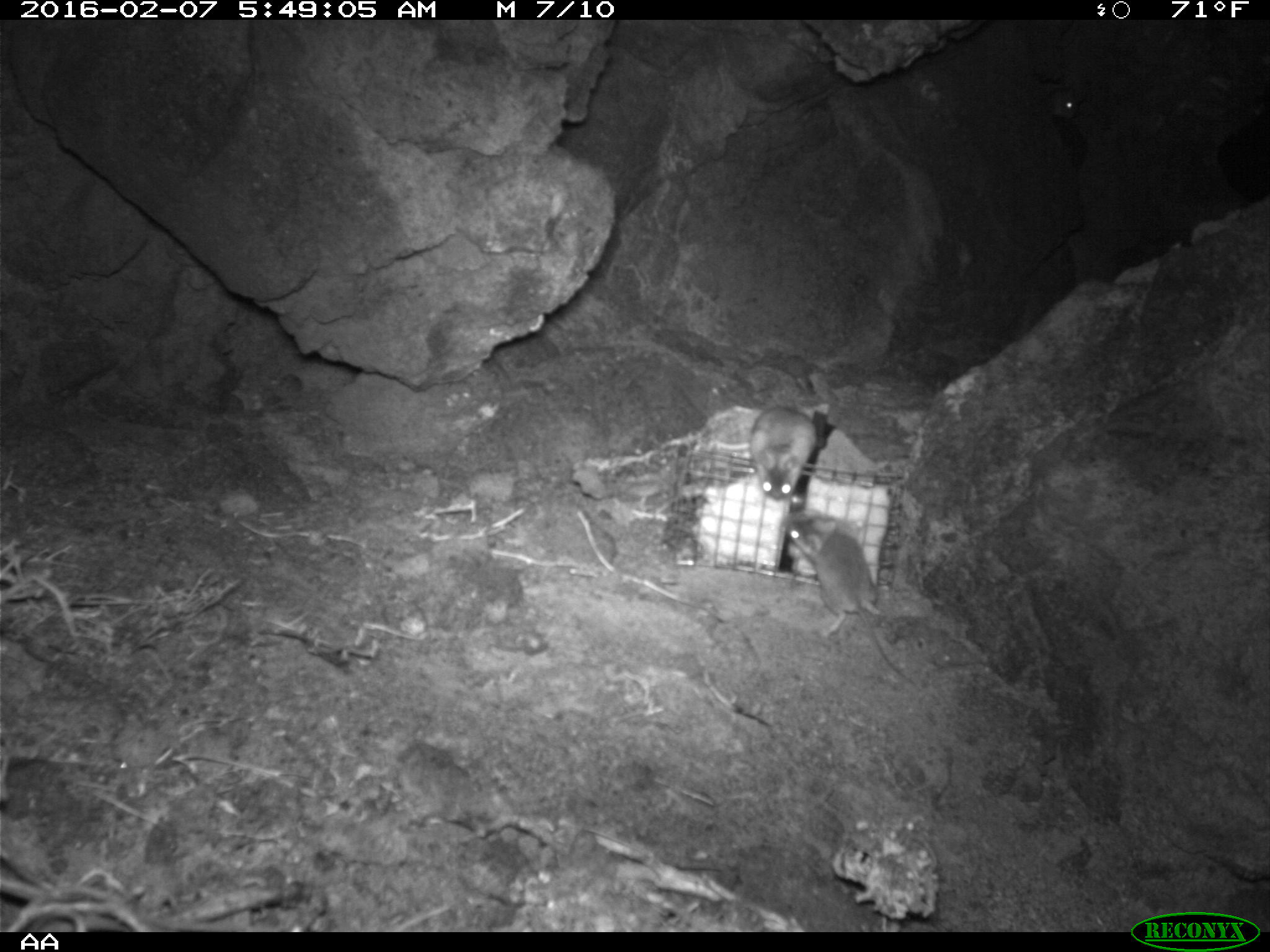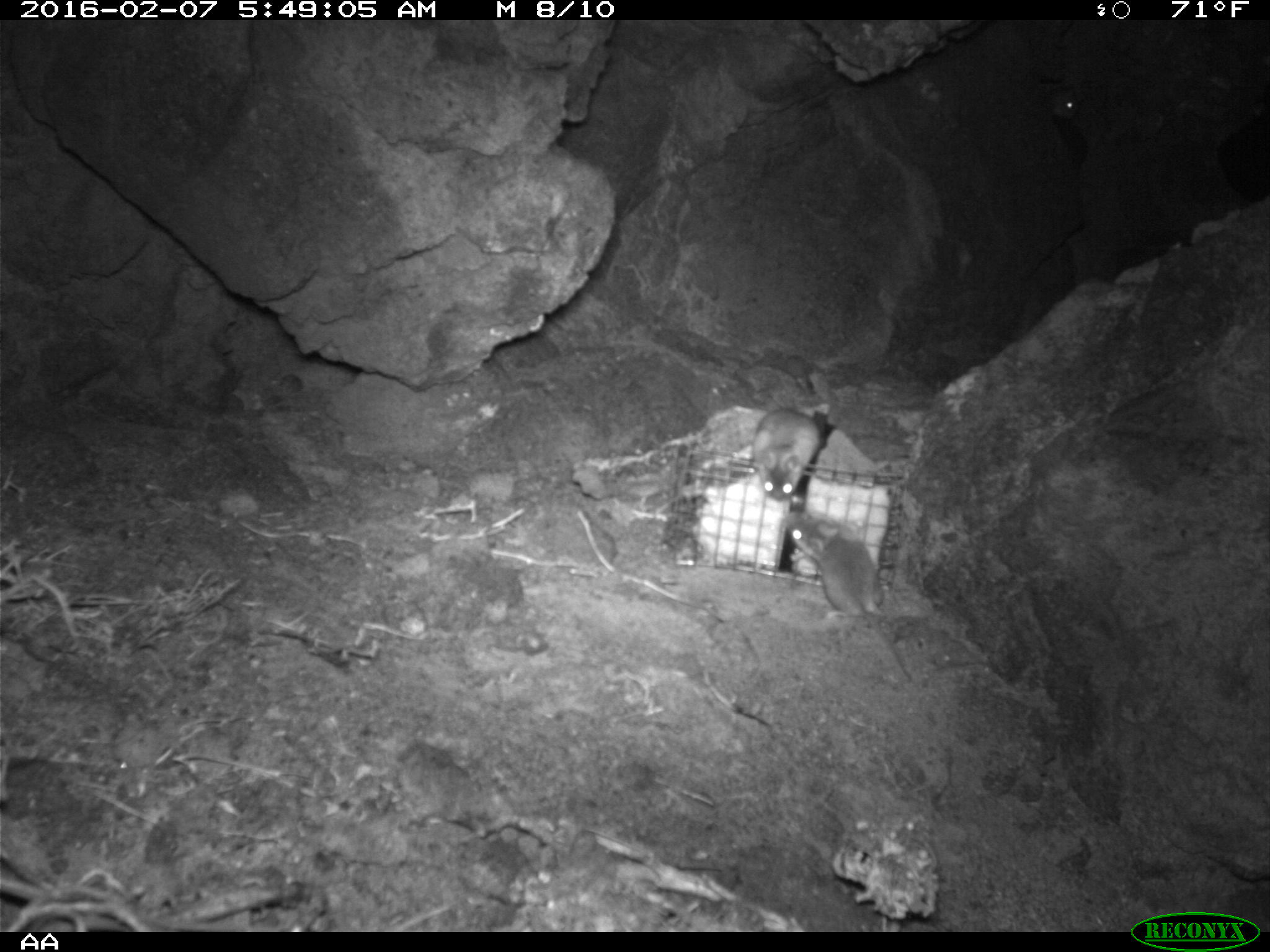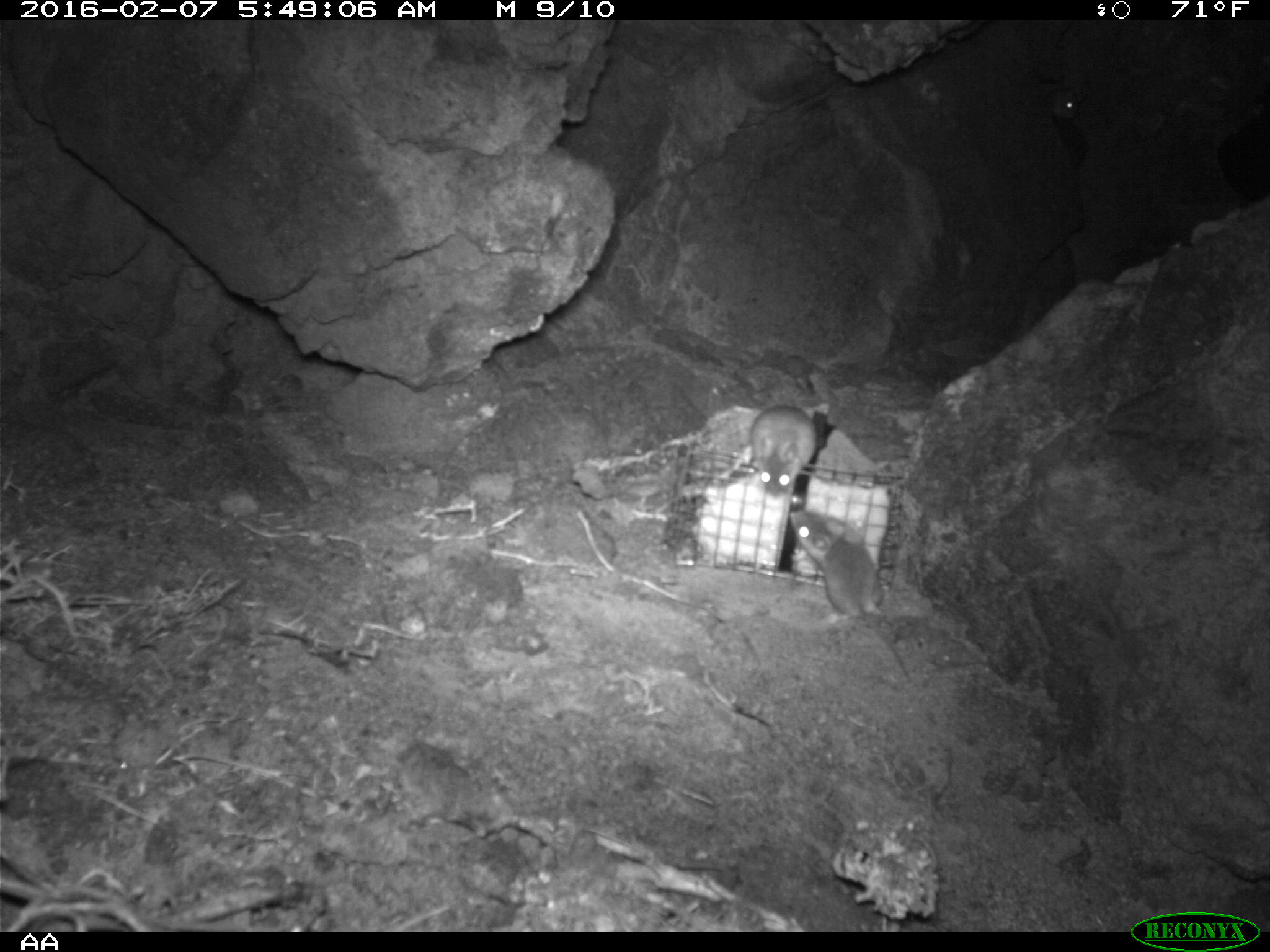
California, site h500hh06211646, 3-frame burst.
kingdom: Animalia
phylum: Chordata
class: Mammalia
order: Rodentia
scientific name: Rodentia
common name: rodent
Rodent (Rodentia).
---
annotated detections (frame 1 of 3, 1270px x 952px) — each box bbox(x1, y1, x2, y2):
rodent: bbox(771, 513, 925, 695); bbox(751, 404, 820, 505); bbox(1043, 80, 1083, 121)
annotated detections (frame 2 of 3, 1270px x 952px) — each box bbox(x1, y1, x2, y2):
rodent: bbox(783, 513, 913, 684); bbox(753, 407, 825, 502); bbox(1050, 86, 1077, 118)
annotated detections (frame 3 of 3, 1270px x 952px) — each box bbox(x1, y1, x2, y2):
rodent: bbox(787, 509, 913, 684); bbox(747, 403, 818, 500); bbox(1051, 87, 1078, 117)